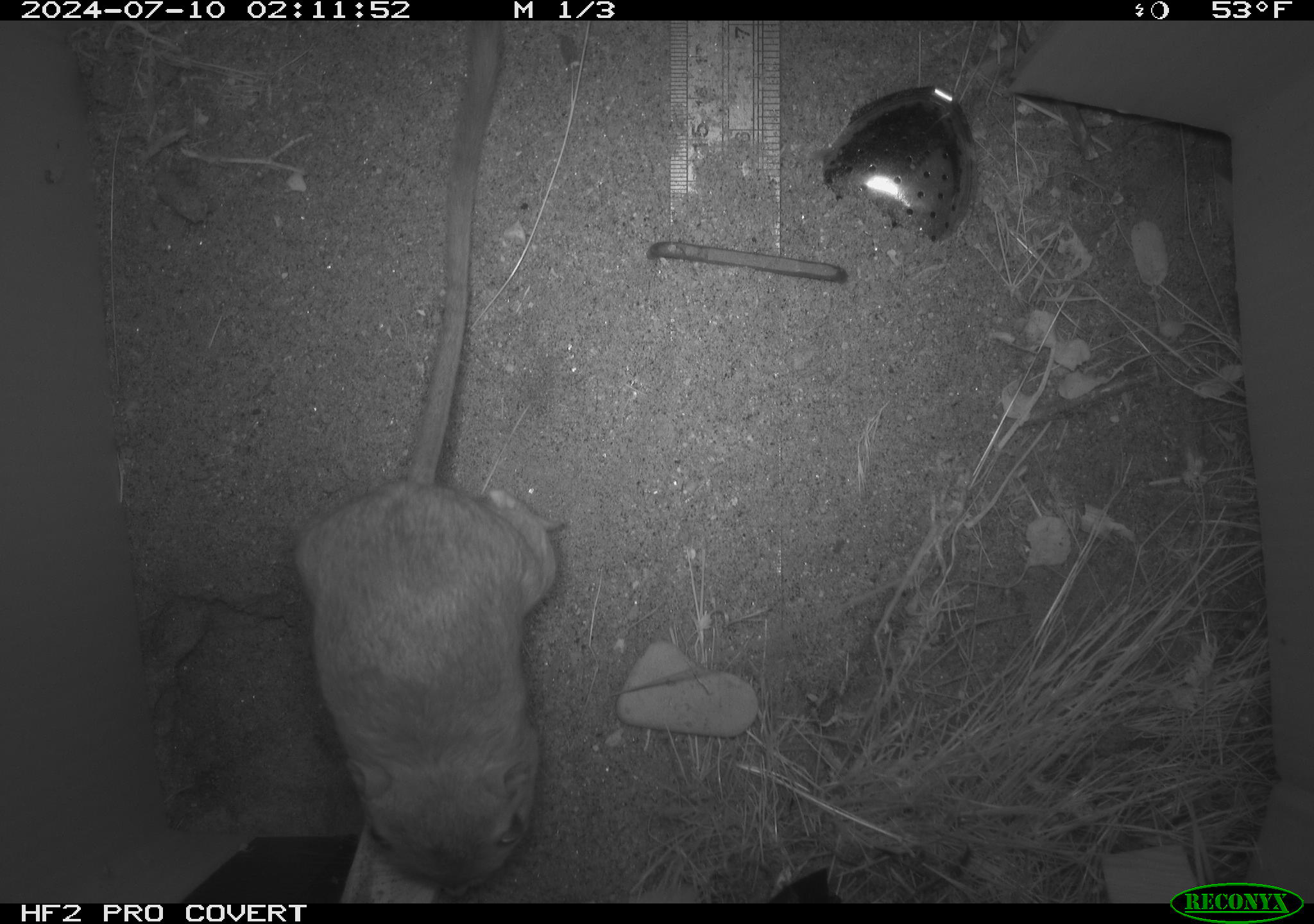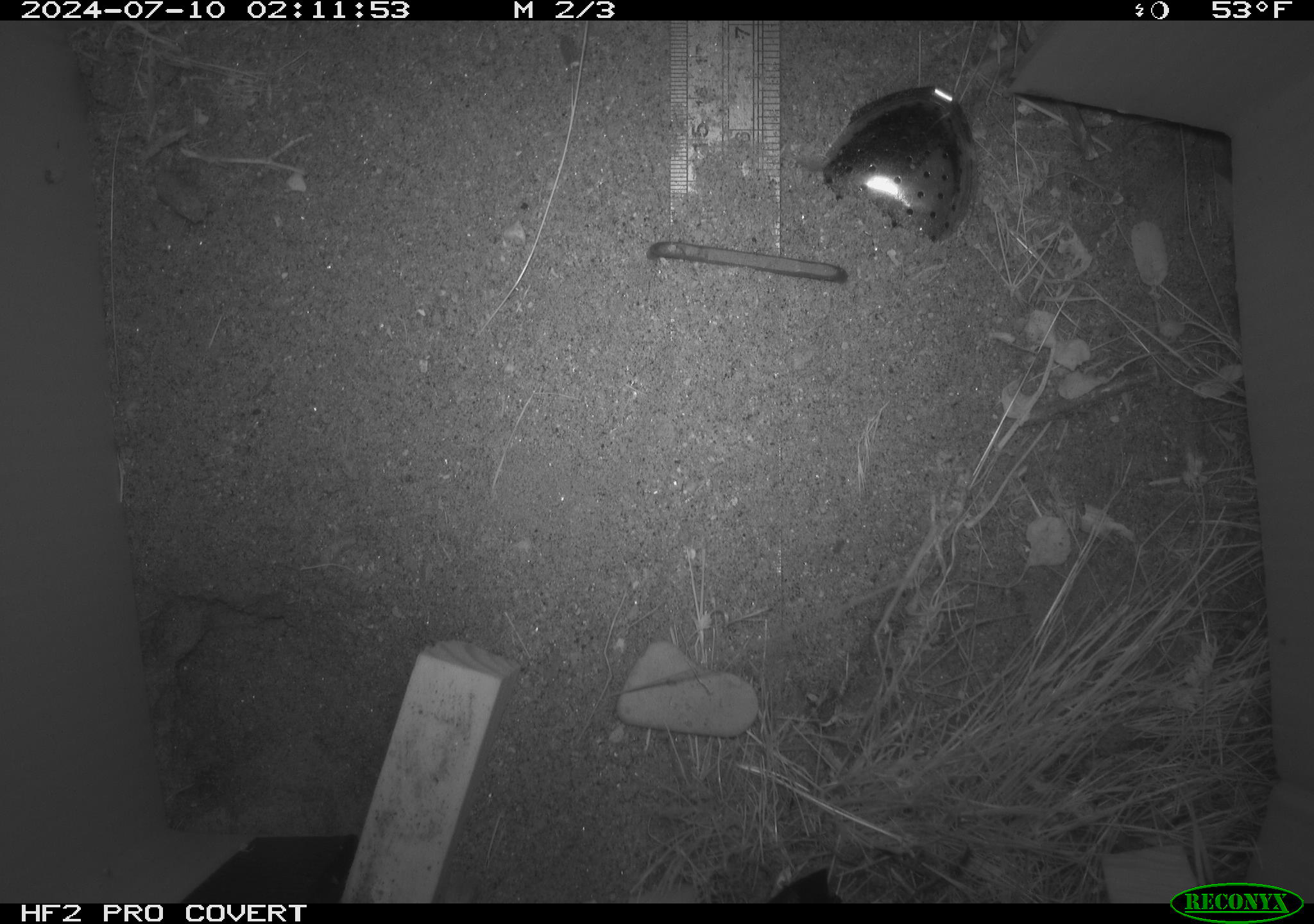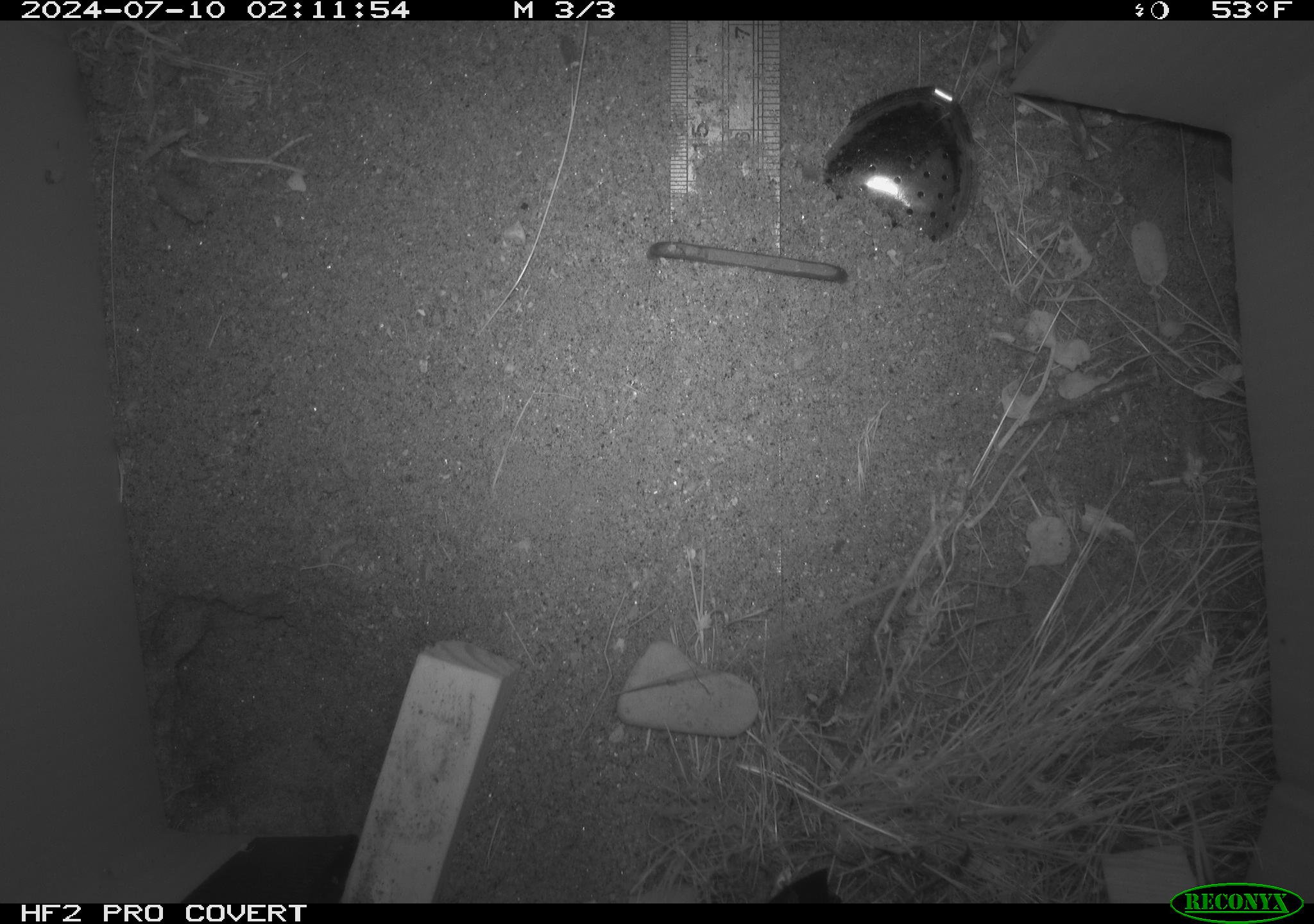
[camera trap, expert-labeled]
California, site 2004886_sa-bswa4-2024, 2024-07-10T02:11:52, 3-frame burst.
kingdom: Animalia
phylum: Chordata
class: Mammalia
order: Rodentia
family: Heteromyidae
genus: Dipodomys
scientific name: Dipodomys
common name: kangaroo rats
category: dipodomys species